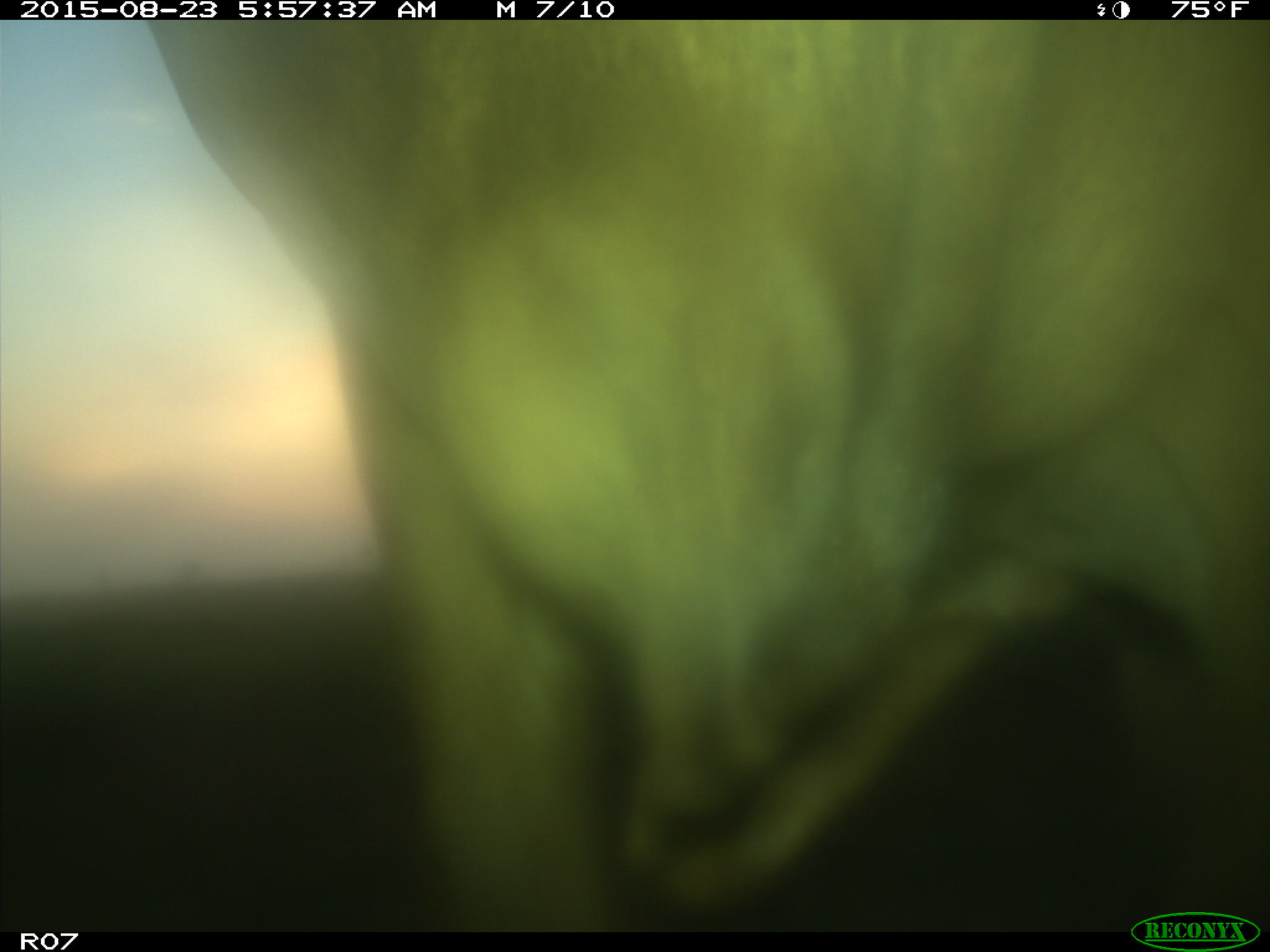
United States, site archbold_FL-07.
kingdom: Animalia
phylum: Chordata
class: Mammalia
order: Artiodactyla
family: Bovidae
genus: Bos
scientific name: Bos taurus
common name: domestic cow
Bos taurus (domestic cow).